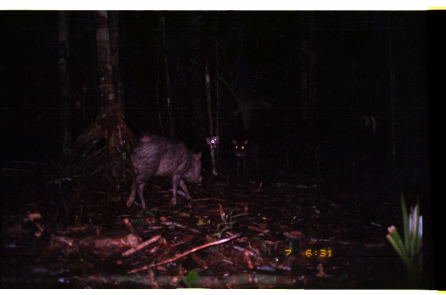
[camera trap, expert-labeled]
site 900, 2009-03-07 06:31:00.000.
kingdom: Animalia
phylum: Chordata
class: Mammalia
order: Artiodactyla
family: Tayassuidae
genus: Pecari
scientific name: Pecari tajacu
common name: collared peccary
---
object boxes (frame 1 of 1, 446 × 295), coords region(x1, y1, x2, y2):
pecari tajacu: region(127, 136, 201, 208)